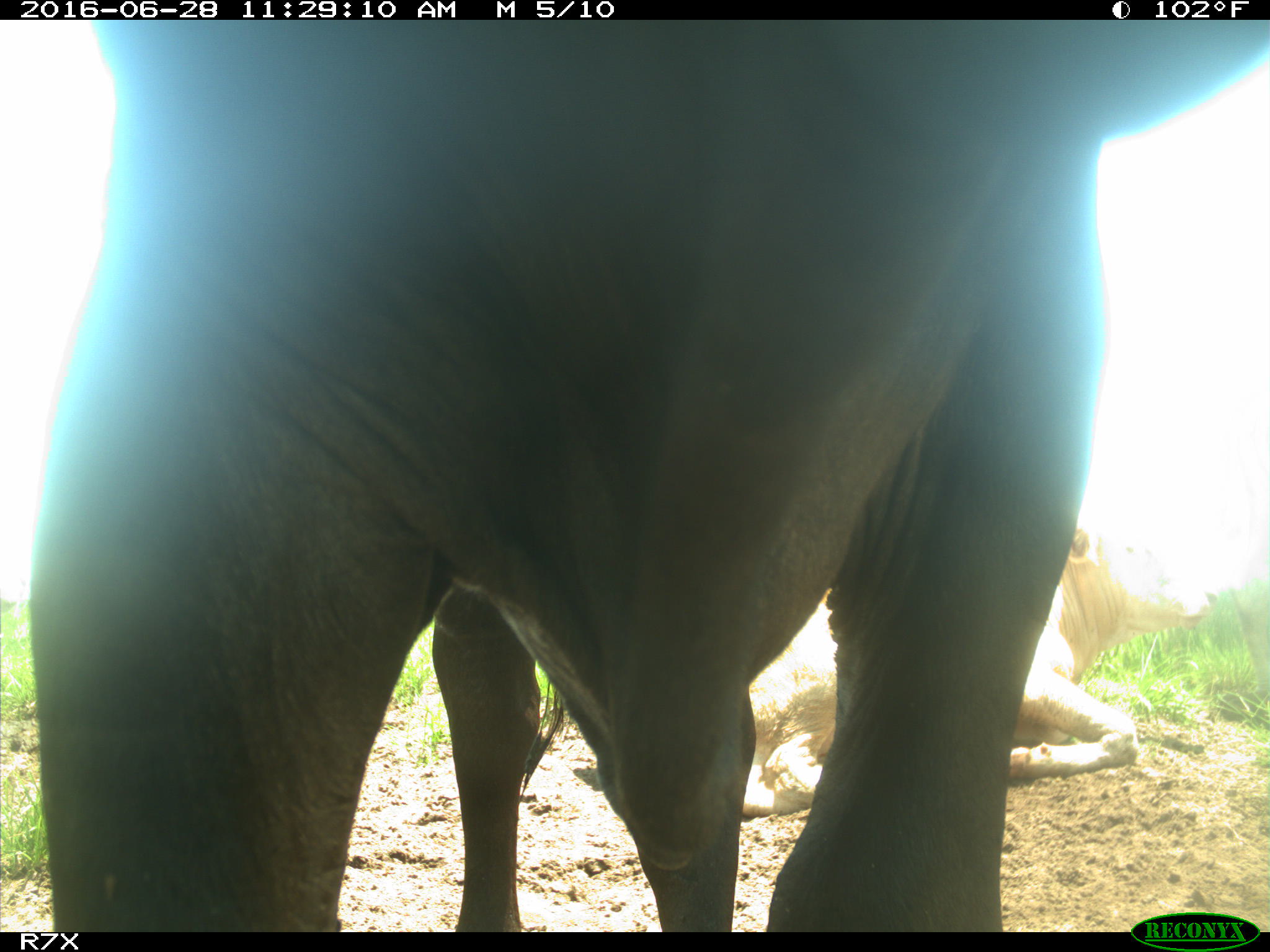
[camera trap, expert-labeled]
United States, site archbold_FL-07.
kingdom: Animalia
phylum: Chordata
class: Mammalia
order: Artiodactyla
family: Bovidae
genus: Bos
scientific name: Bos taurus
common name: domestic cow